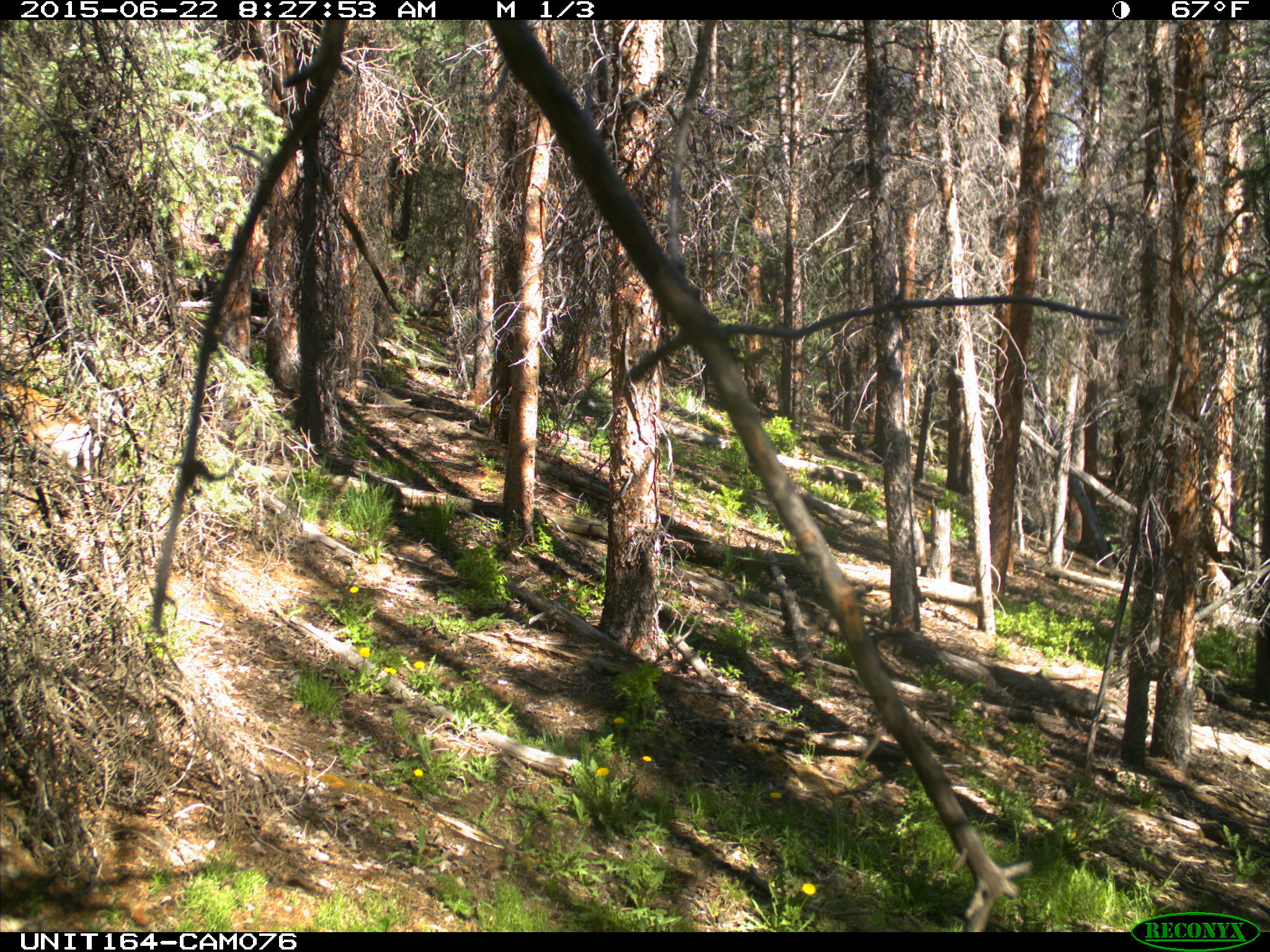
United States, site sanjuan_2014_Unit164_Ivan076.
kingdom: Animalia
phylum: Chordata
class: Mammalia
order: Artiodactyla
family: Cervidae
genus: Odocoileus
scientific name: Odocoileus hemionus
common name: mule deer